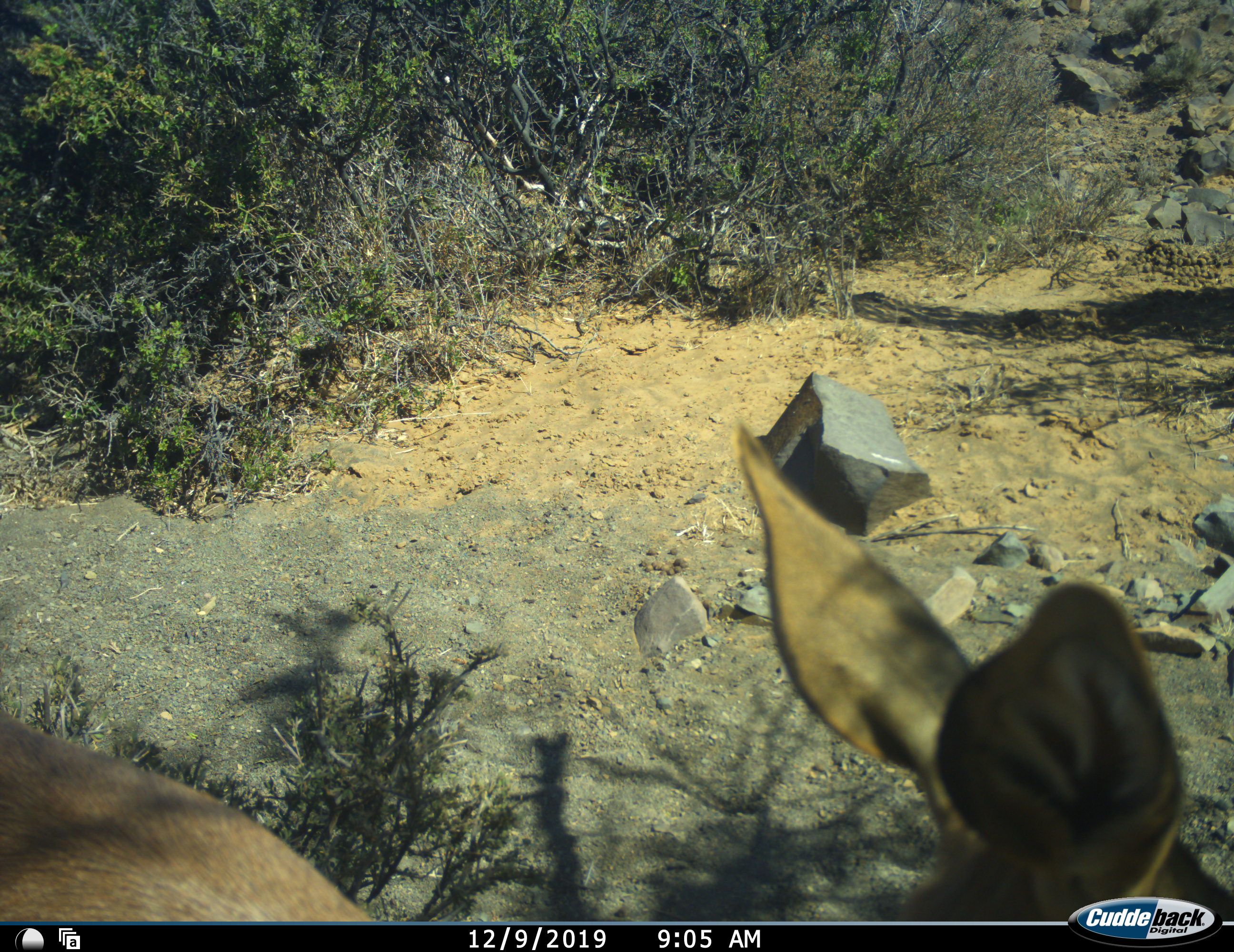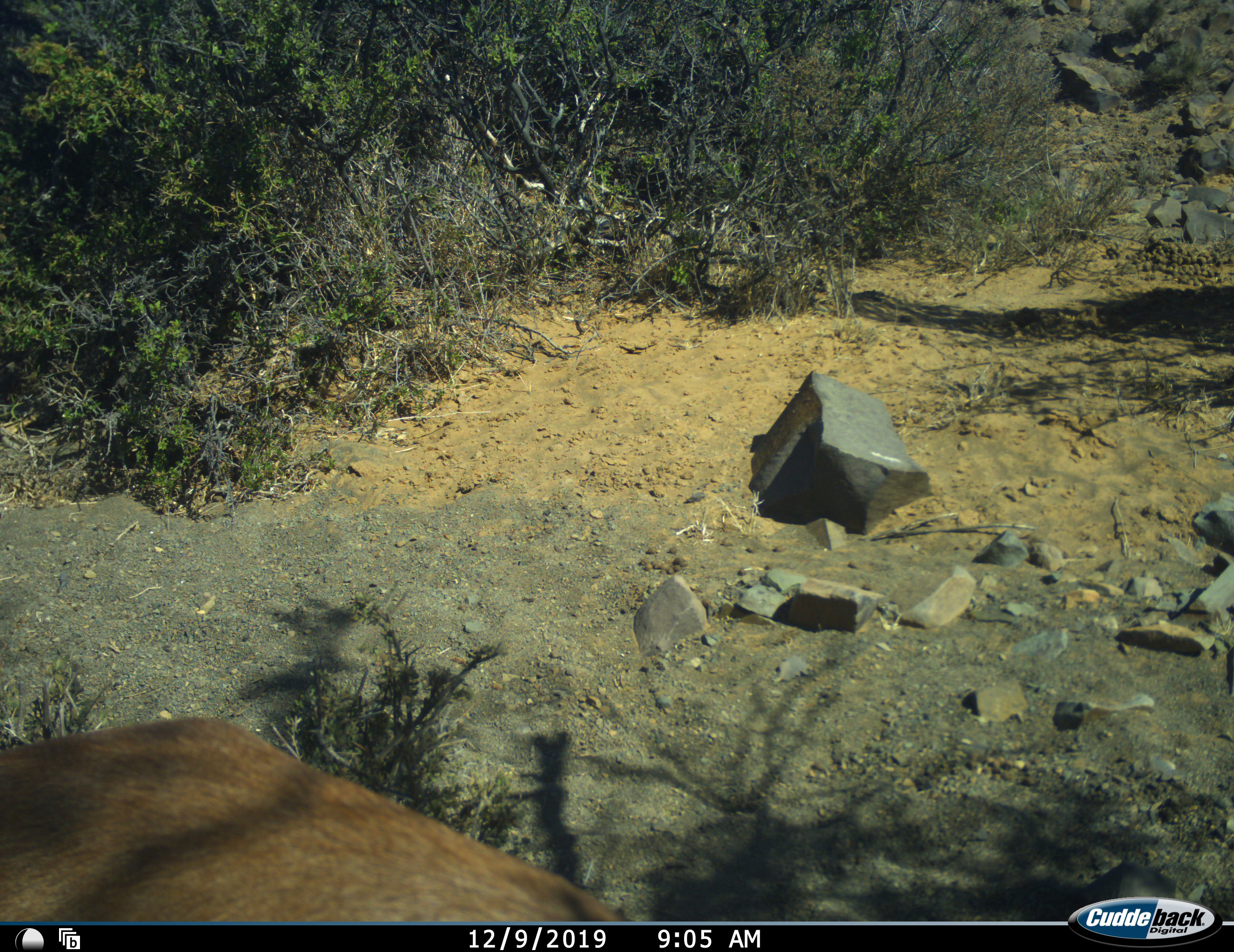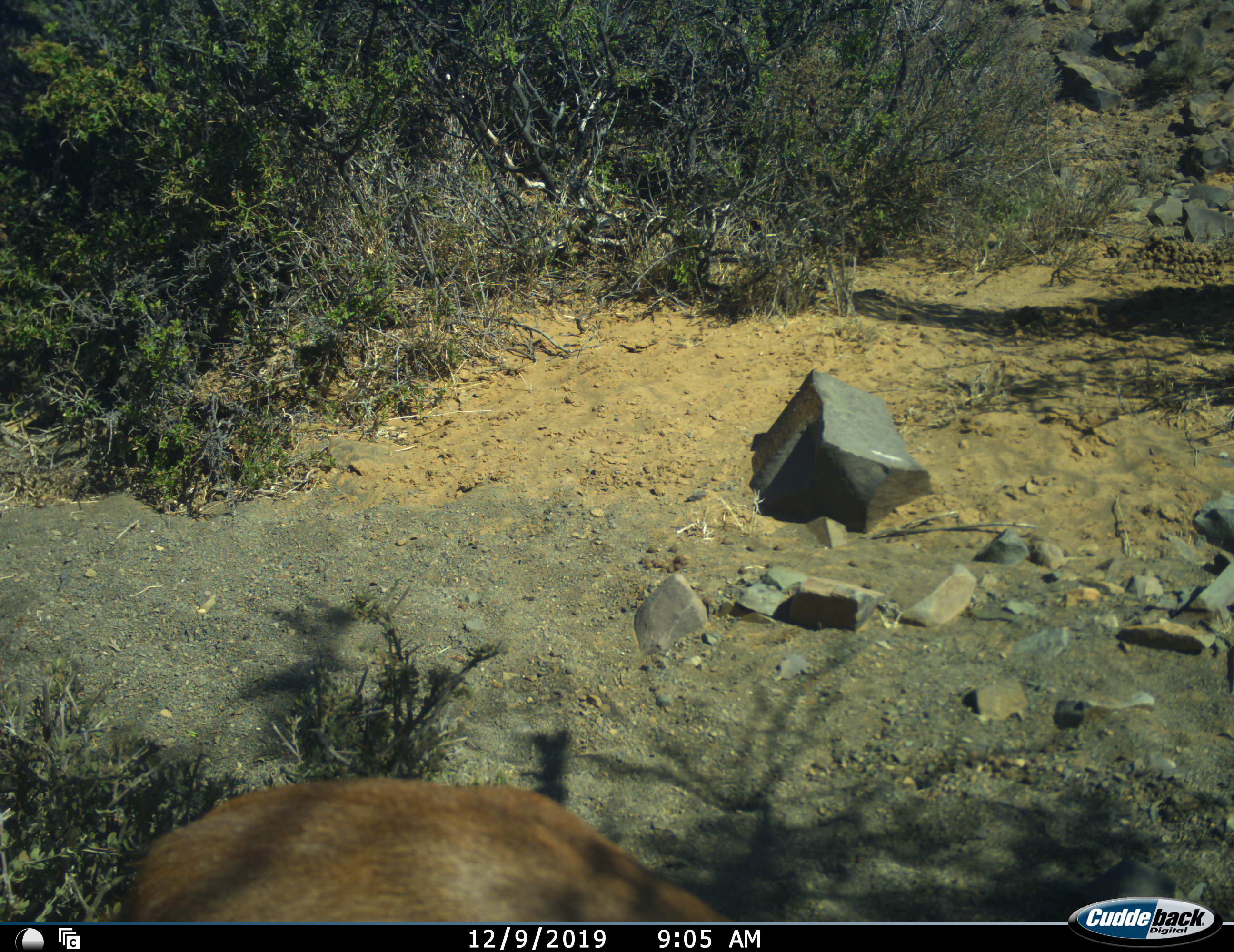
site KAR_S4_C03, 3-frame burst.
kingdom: Animalia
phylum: Chordata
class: Mammalia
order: Artiodactyla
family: Bovidae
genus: Raphicerus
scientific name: Raphicerus campestris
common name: steenbok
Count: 1.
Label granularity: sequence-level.